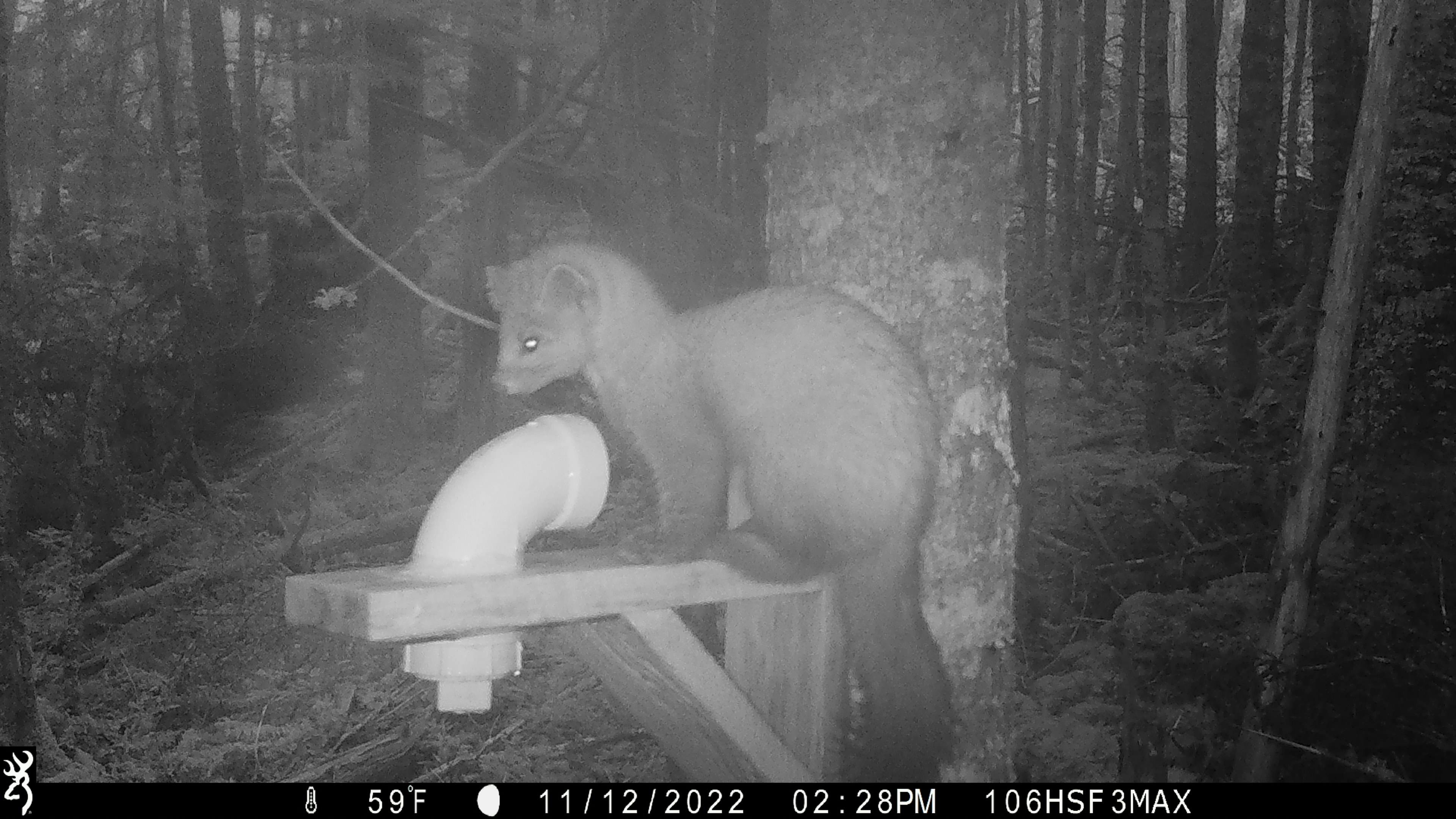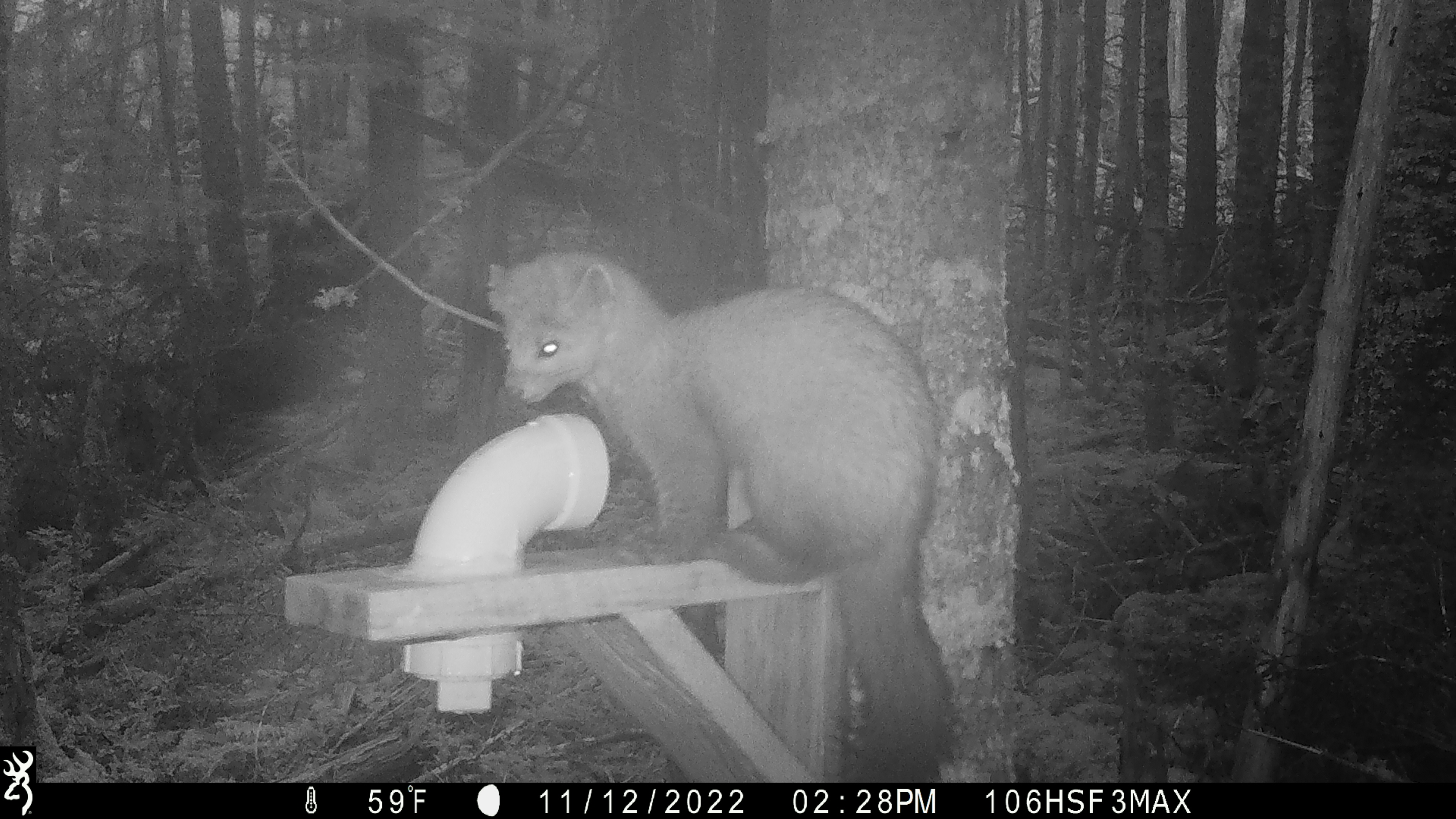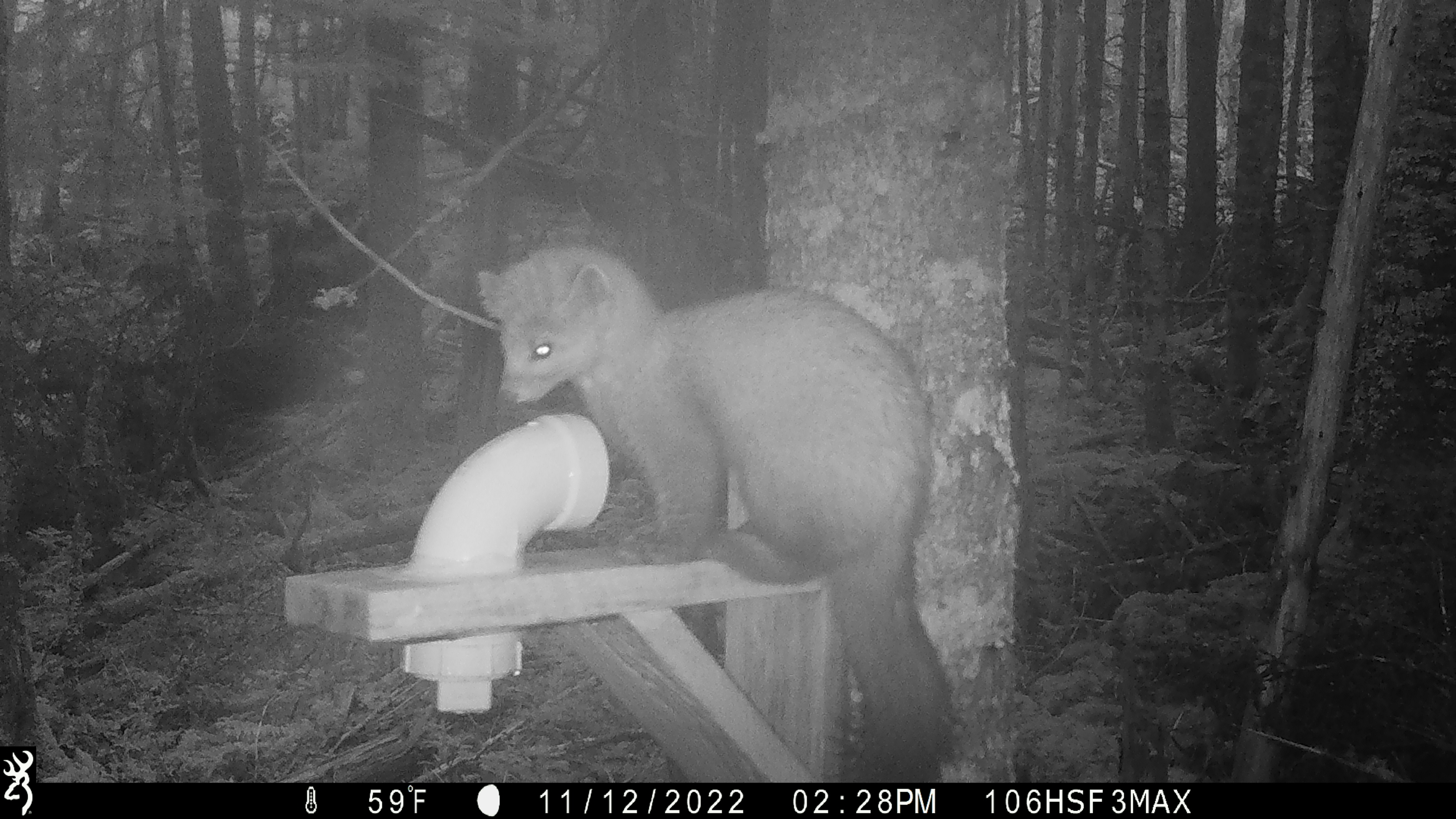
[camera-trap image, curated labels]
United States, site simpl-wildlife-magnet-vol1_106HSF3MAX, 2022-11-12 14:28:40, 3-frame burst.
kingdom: Animalia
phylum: Chordata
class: Mammalia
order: Carnivora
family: Mustelidae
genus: Martes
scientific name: Martes americana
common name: american marten